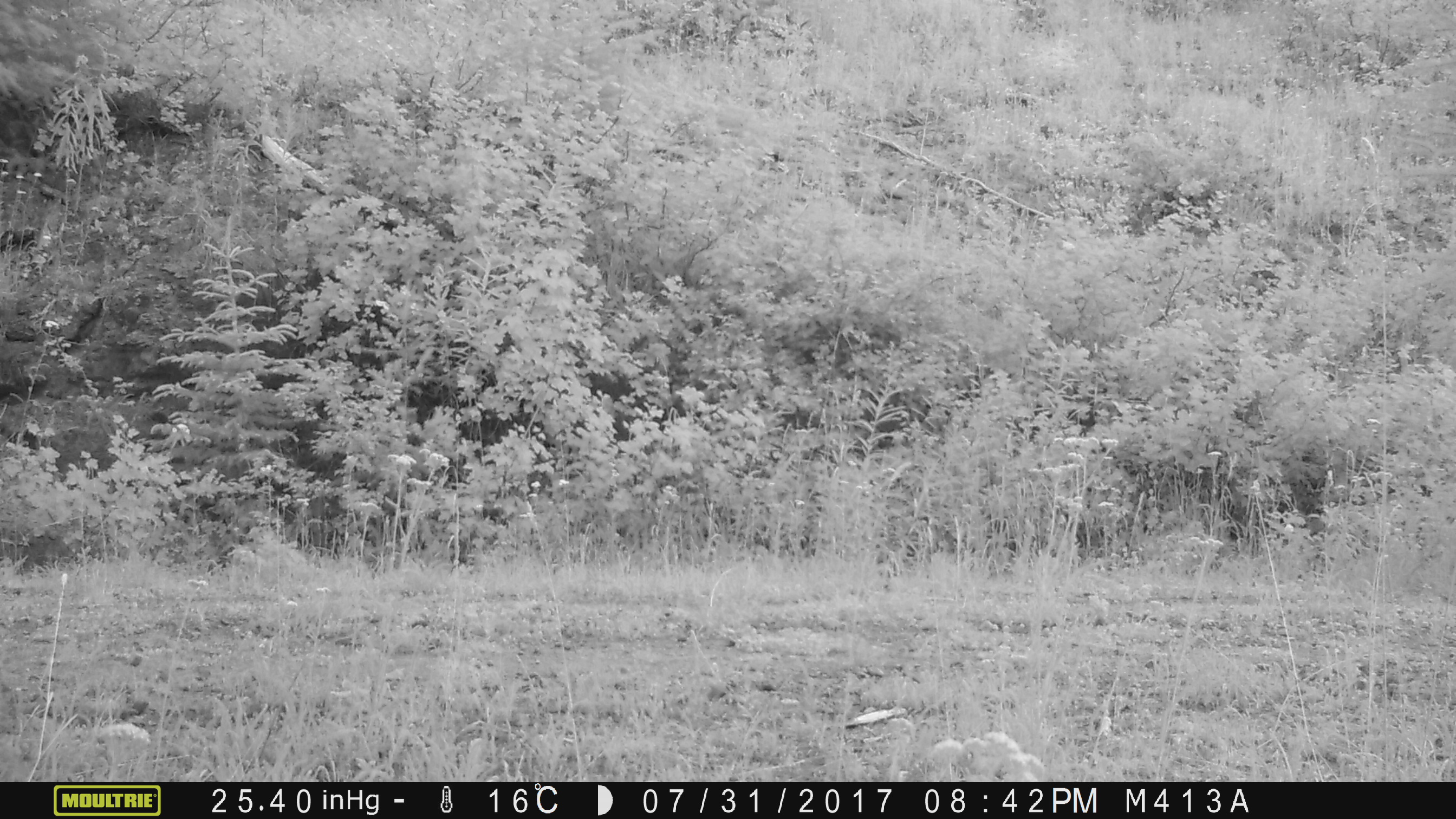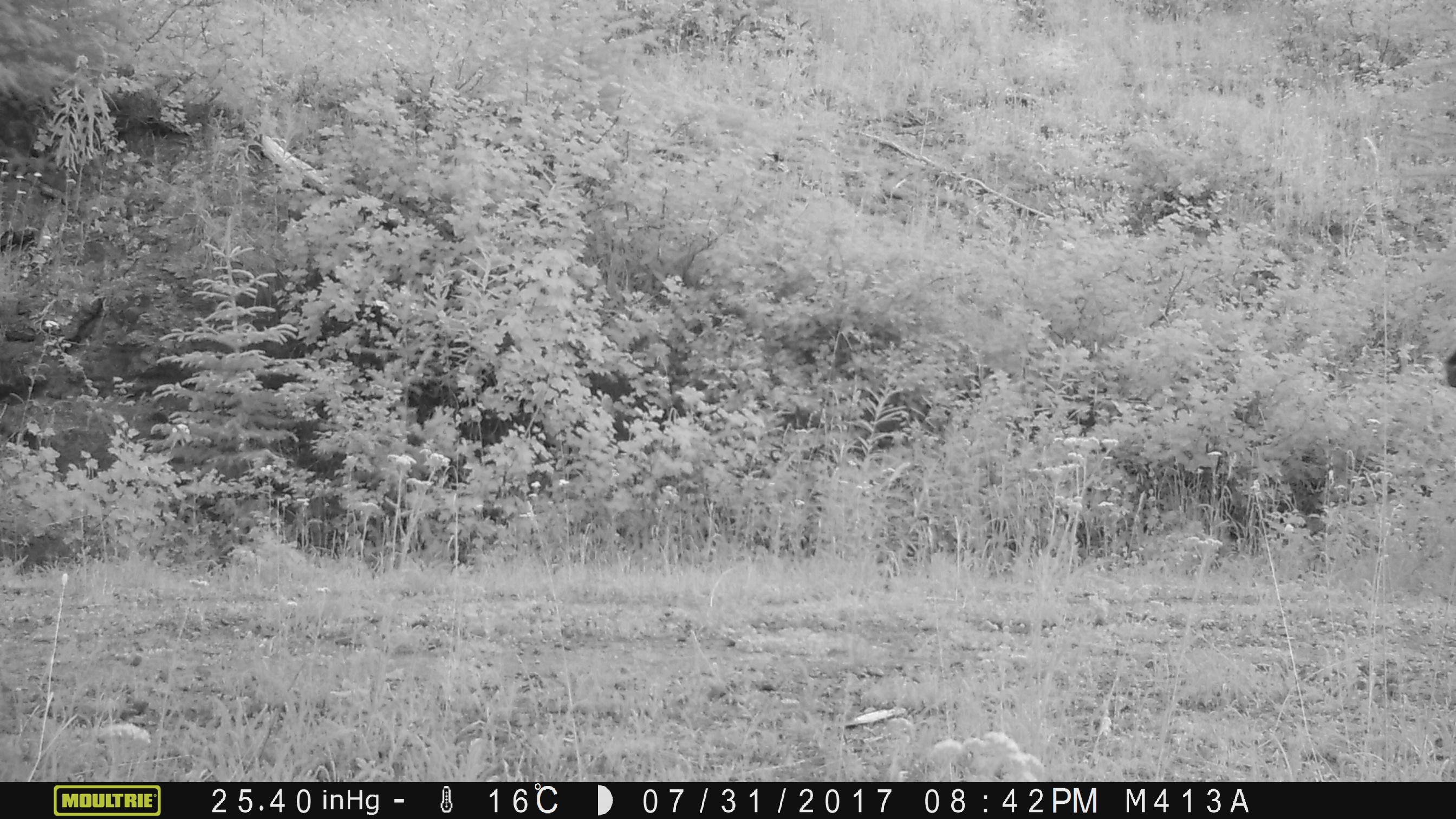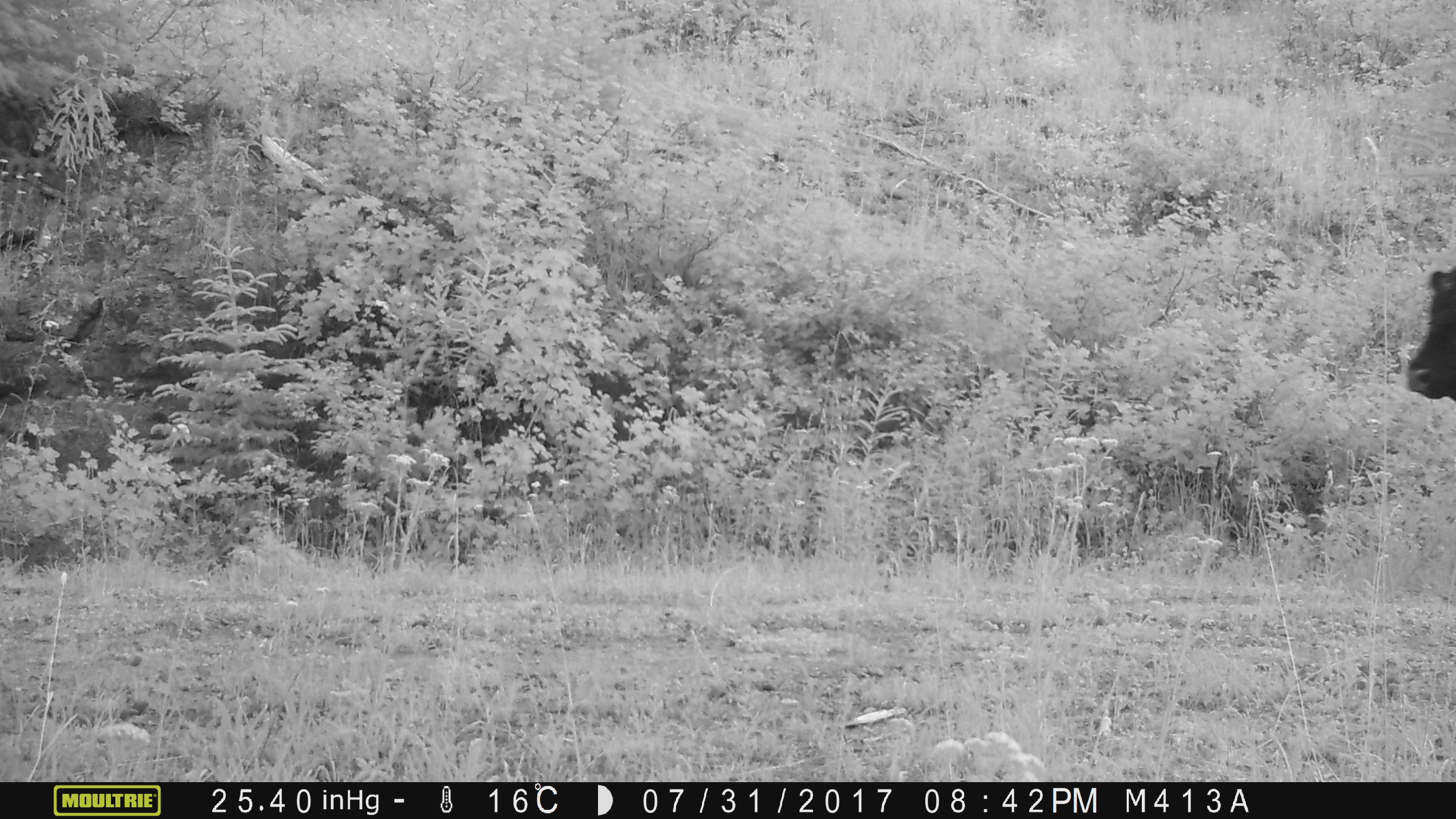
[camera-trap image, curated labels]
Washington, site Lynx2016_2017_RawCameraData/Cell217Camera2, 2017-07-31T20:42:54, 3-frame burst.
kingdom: Animalia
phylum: Chordata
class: Mammalia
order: Artiodactyla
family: Bovidae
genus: Bos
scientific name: Bos taurus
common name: domestic cattle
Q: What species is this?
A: Domestic cattle (Bos taurus).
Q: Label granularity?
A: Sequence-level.